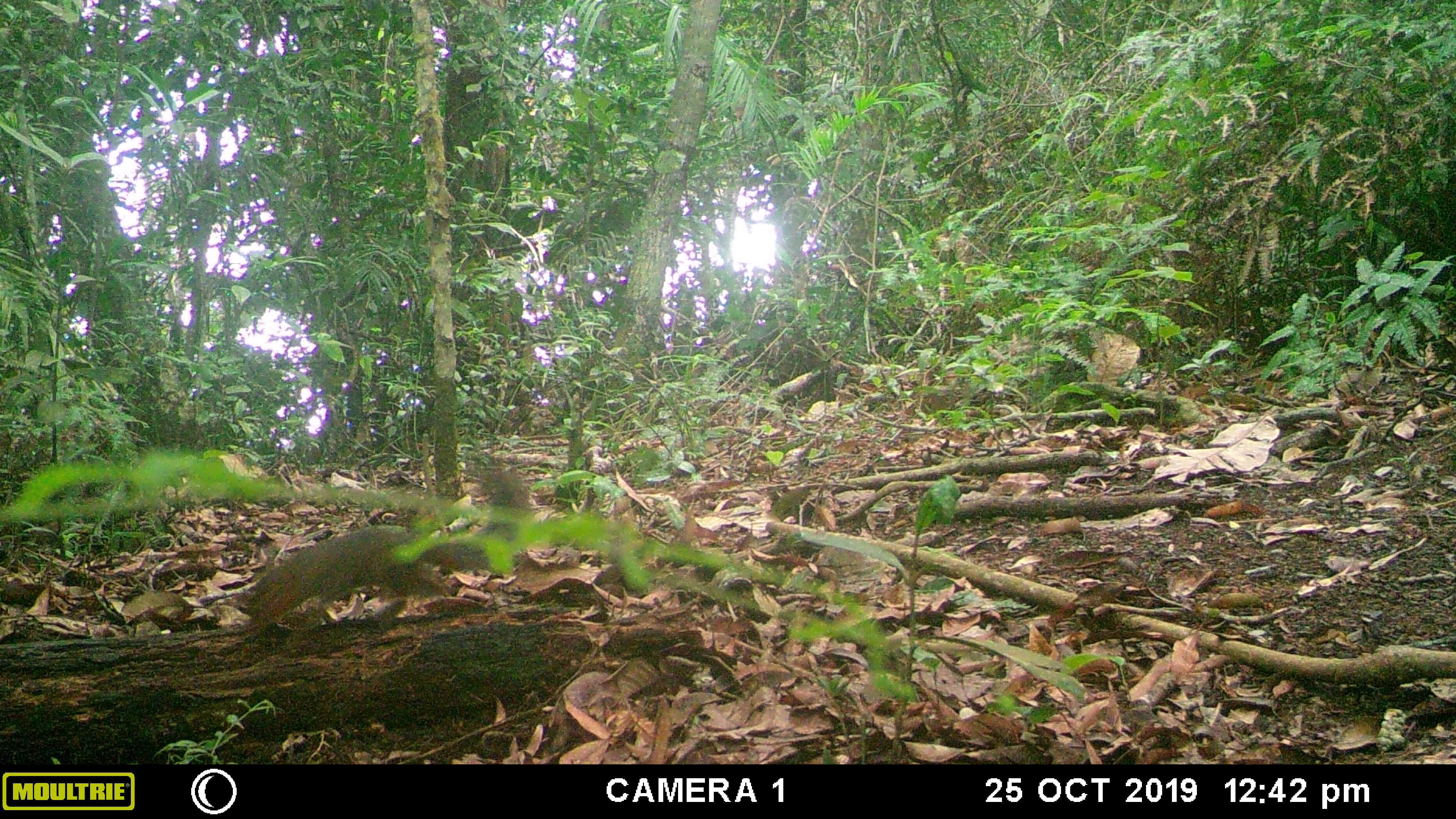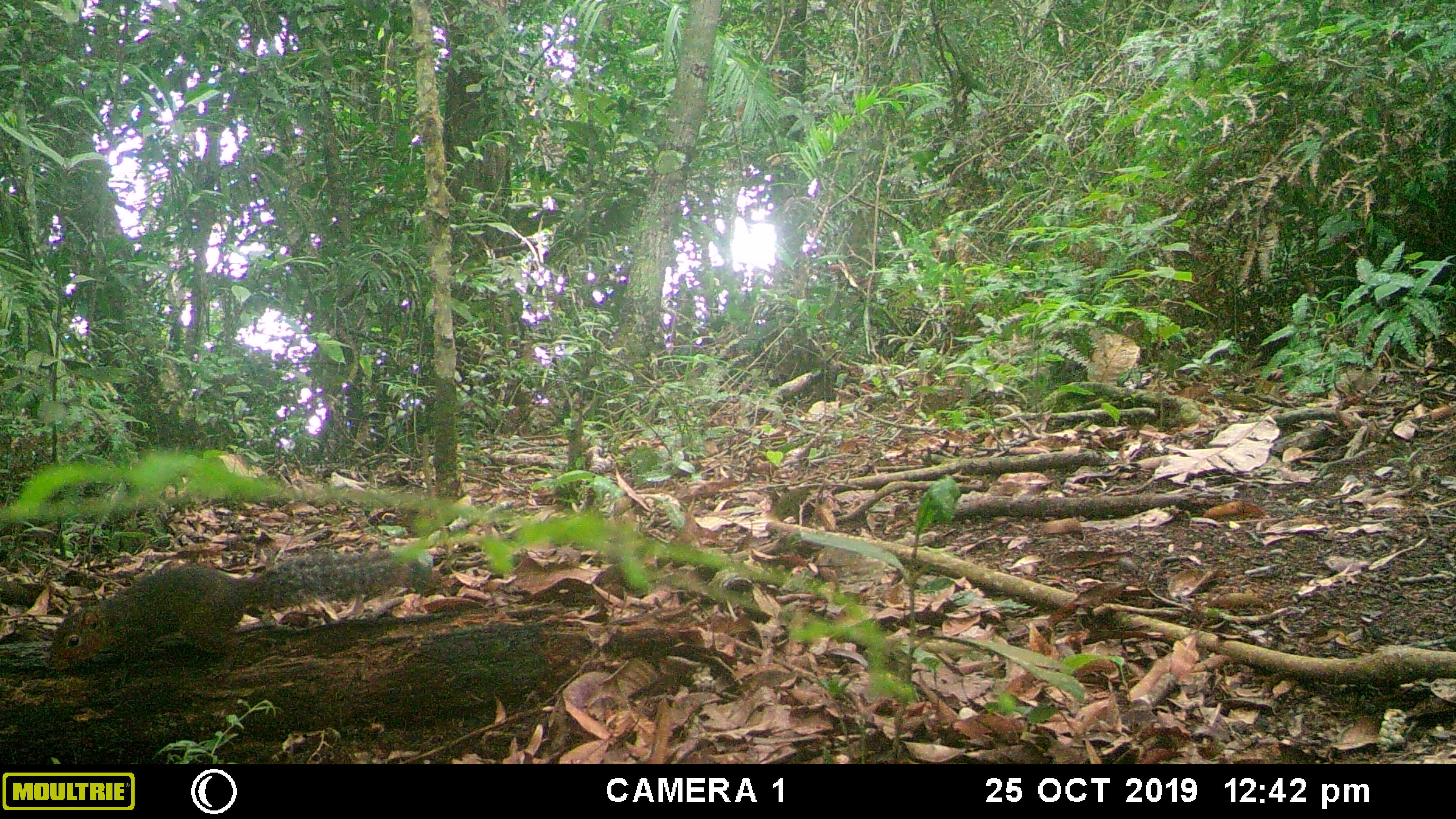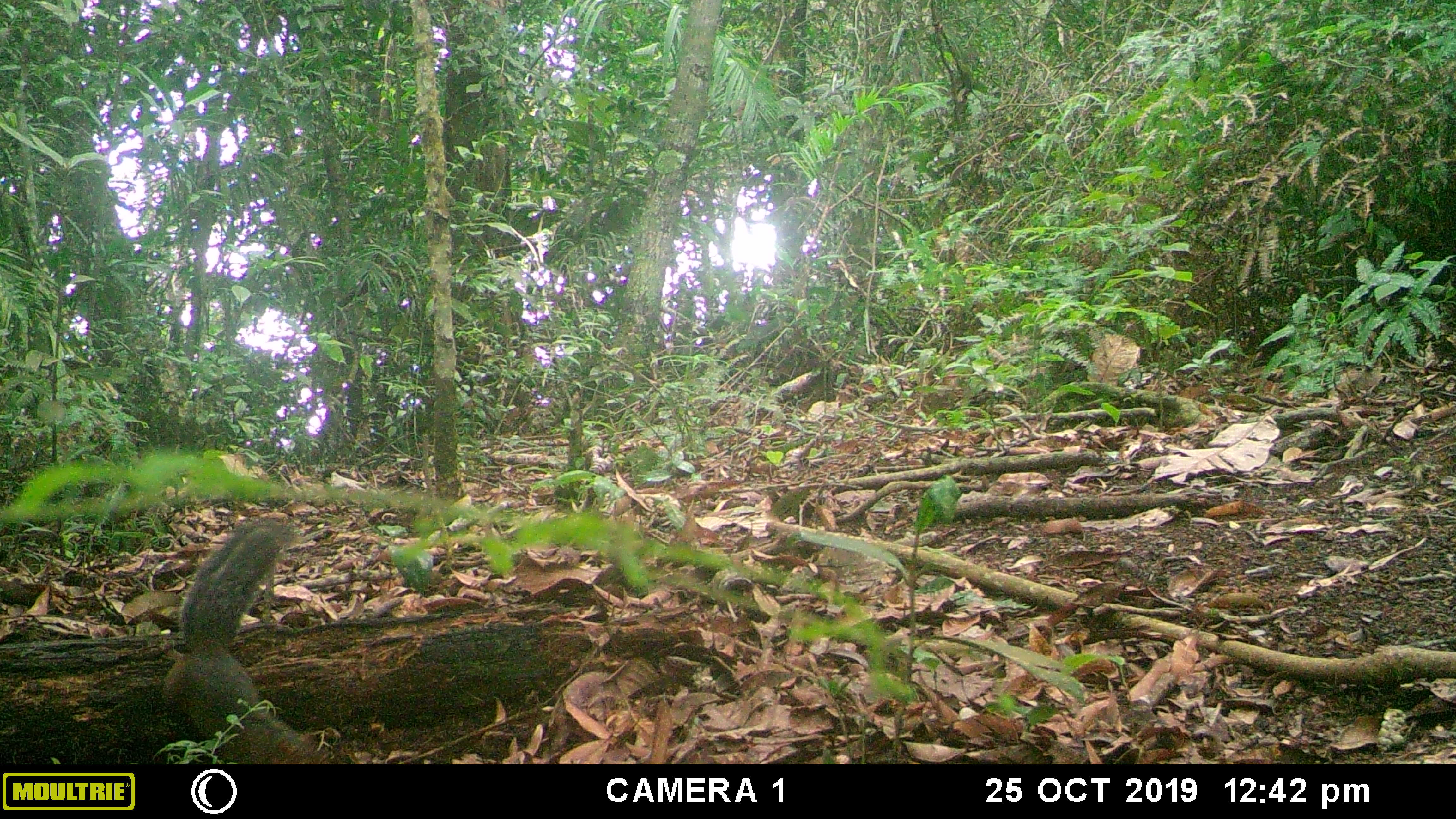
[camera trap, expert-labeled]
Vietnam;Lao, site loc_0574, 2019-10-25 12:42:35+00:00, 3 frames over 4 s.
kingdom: Animalia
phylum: Chordata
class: Mammalia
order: Rodentia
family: Sciuridae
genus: Dremomys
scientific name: Dremomys rufigenis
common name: red-cheeked squirrel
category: red cheeked squirrel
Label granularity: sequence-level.